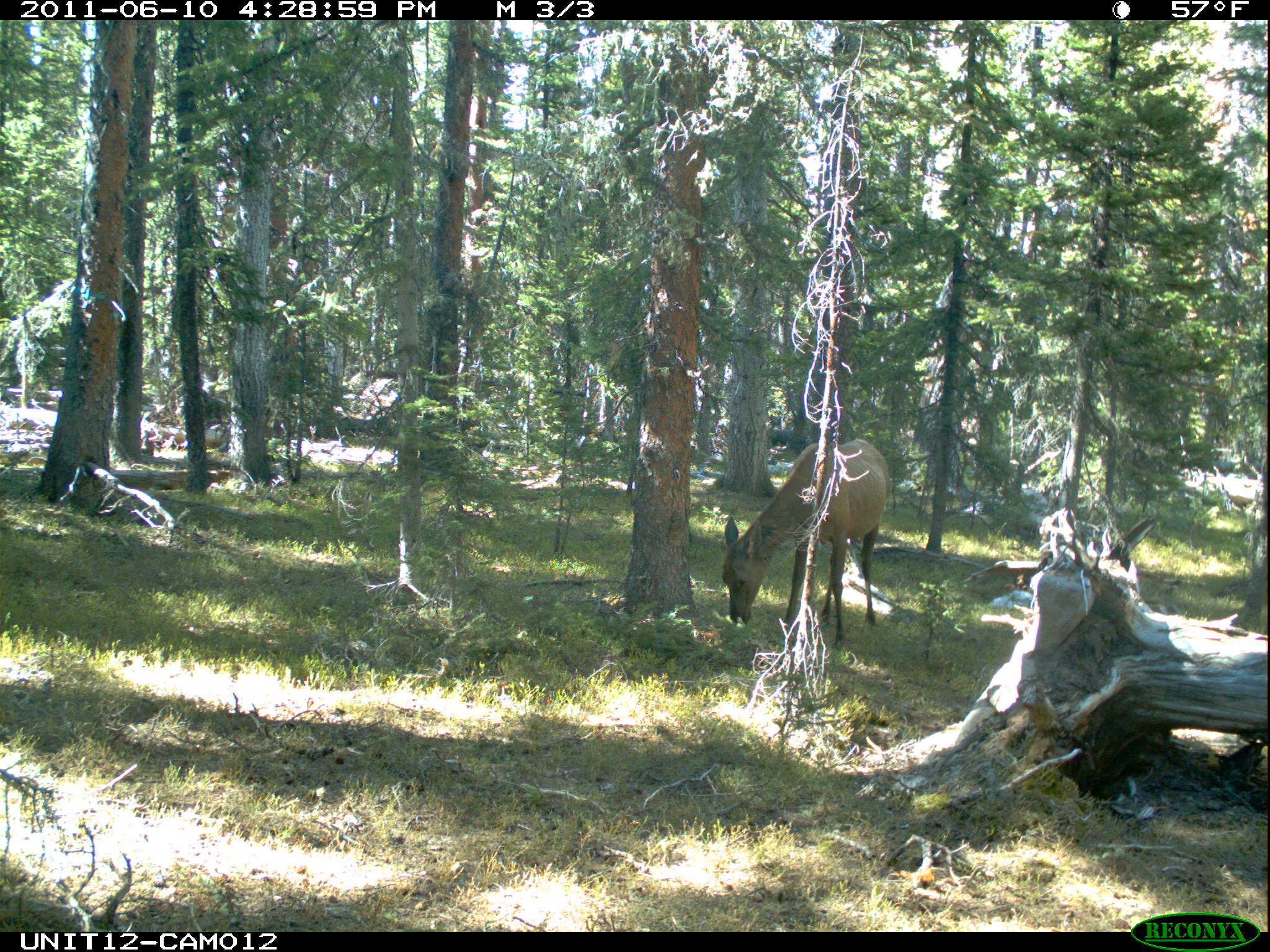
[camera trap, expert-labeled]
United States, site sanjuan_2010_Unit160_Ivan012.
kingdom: Animalia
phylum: Chordata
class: Mammalia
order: Artiodactyla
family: Cervidae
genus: Cervus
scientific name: Cervus elaphus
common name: red deer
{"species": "Cervus elaphus (red deer)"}